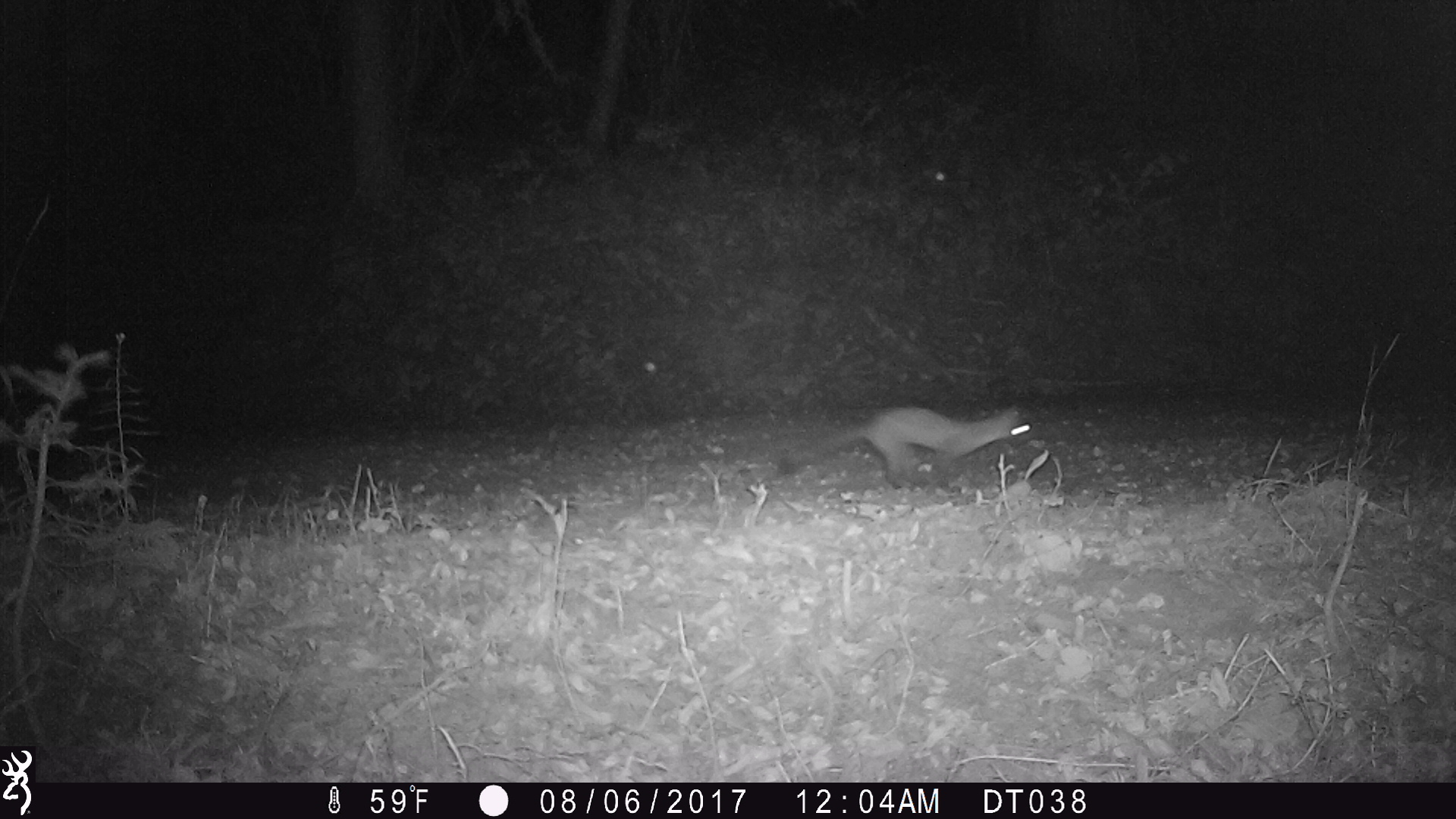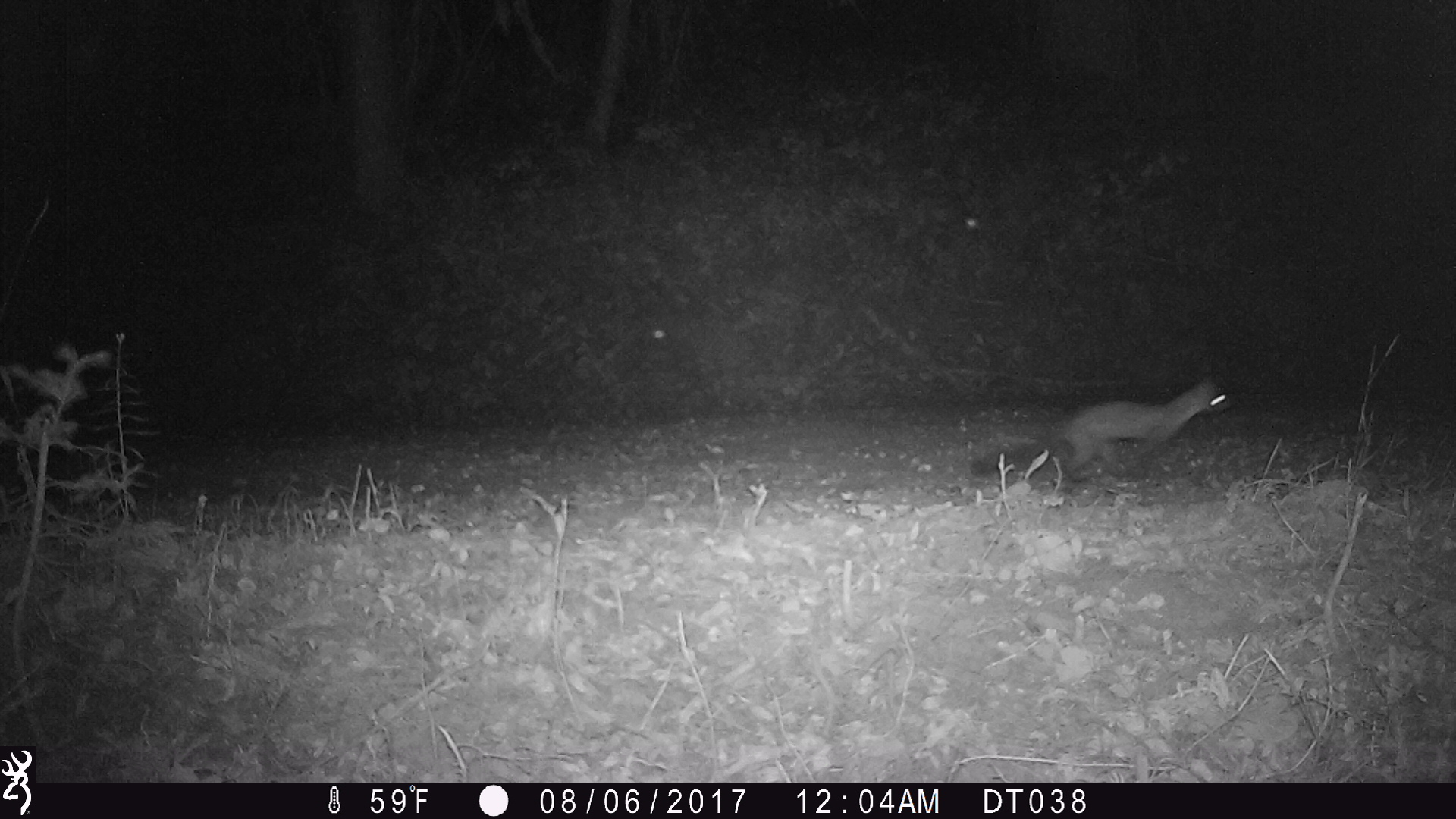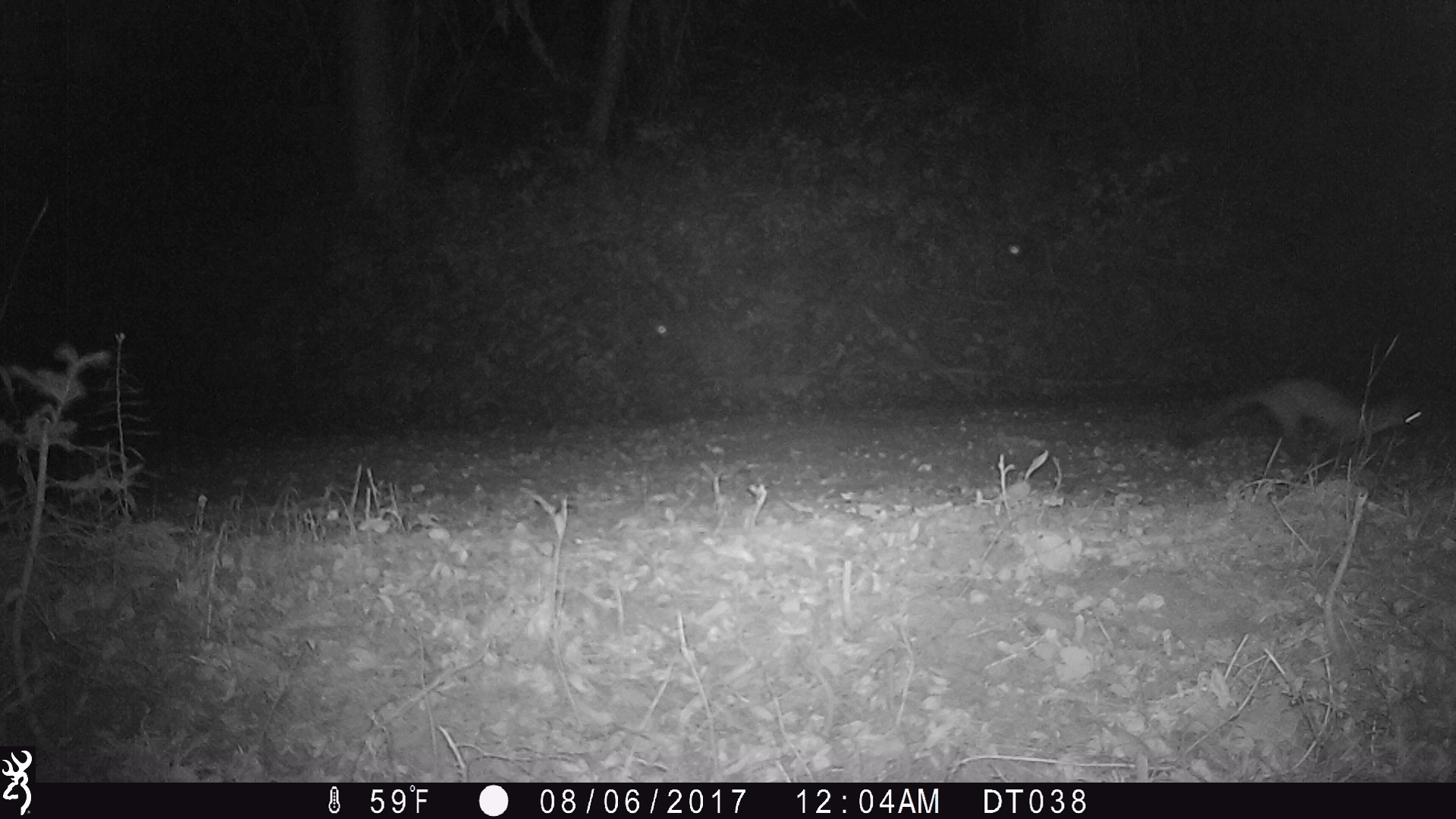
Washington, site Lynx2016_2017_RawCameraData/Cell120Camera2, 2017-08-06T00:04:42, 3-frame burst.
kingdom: Animalia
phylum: Chordata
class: Mammalia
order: Carnivora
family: Mustelidae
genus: Martes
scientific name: Martes americana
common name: american marten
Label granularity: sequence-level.